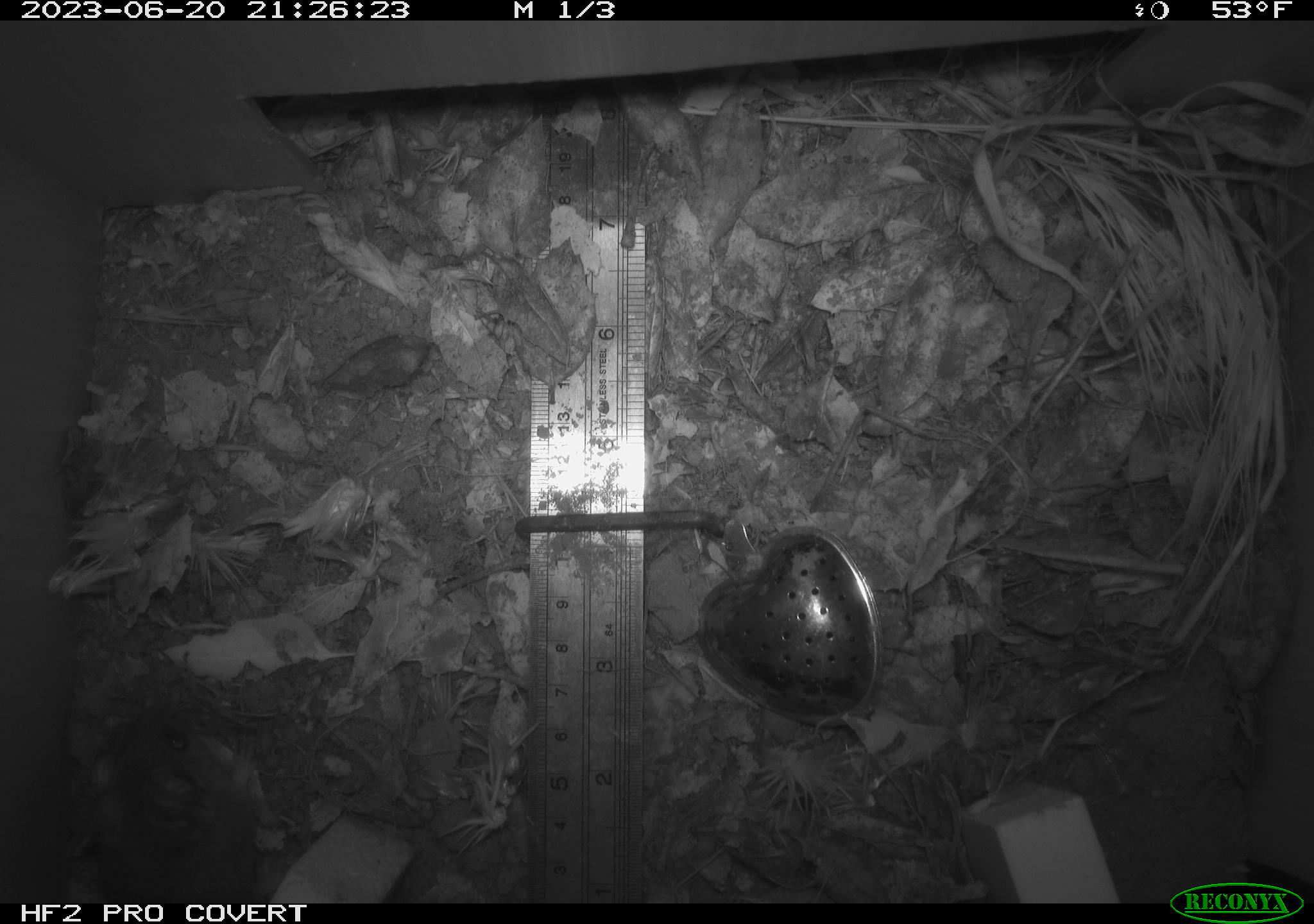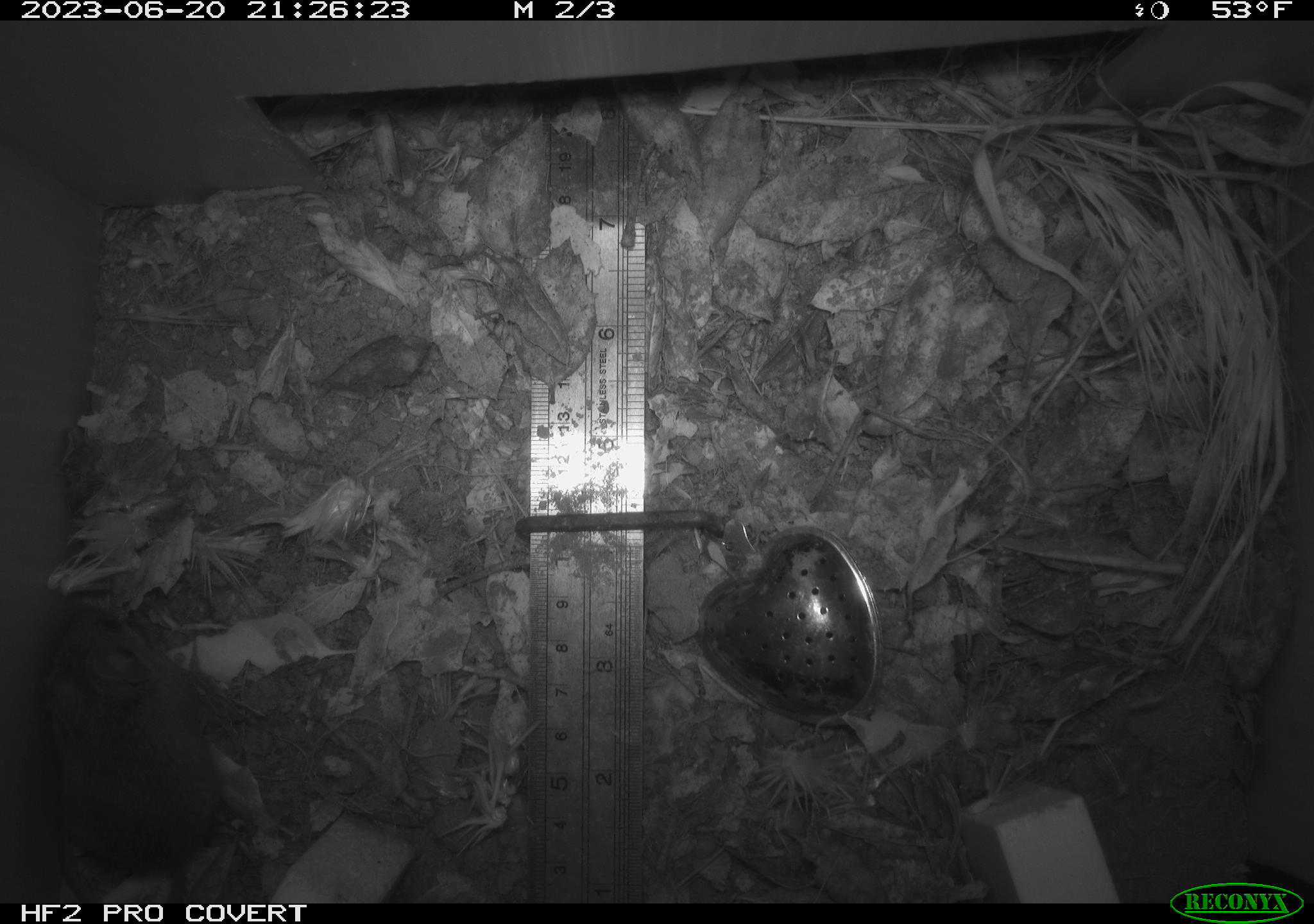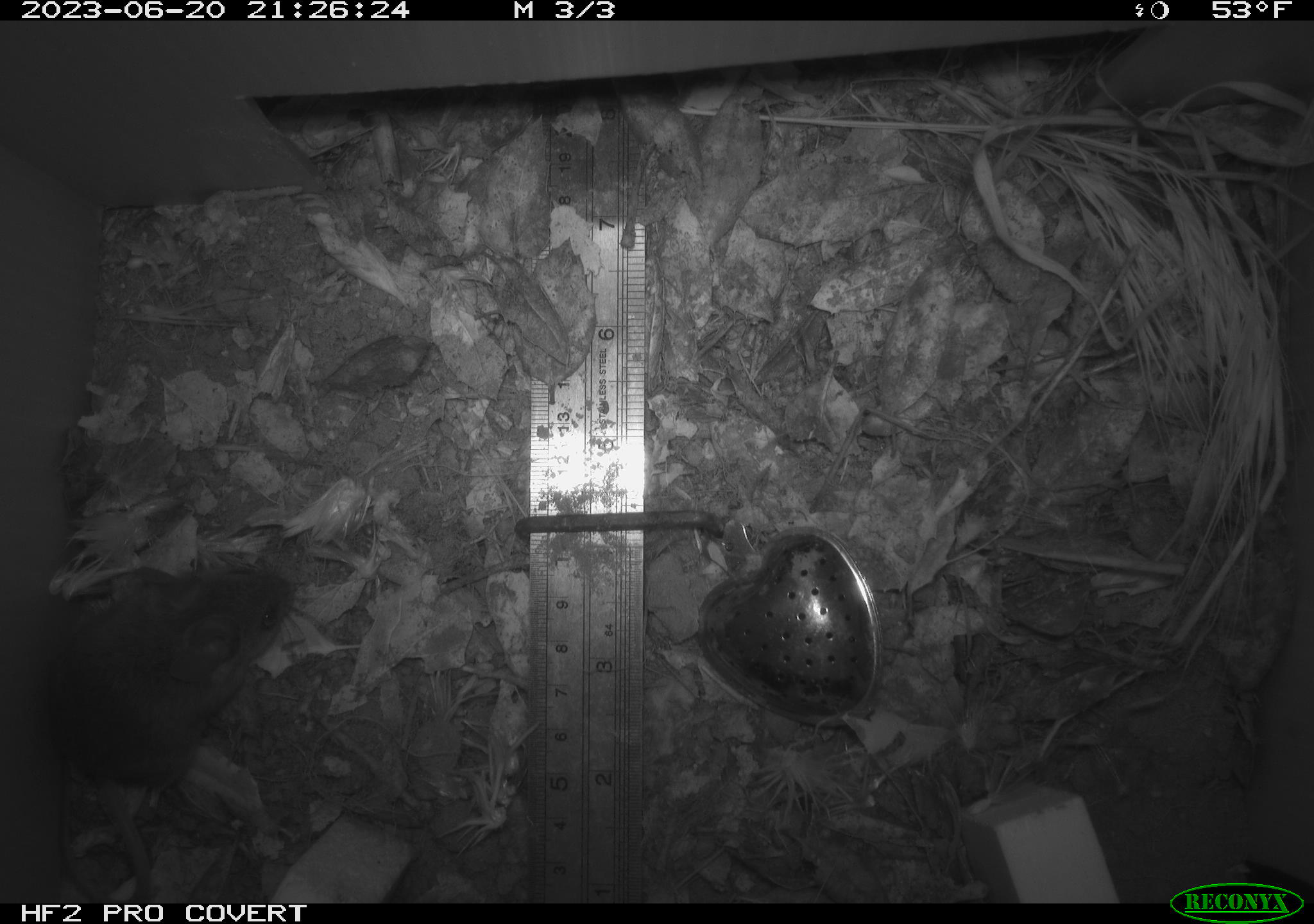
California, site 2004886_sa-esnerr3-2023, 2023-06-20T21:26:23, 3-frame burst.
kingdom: Animalia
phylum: Chordata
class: Mammalia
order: Rodentia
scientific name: Rodentia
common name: mouse species